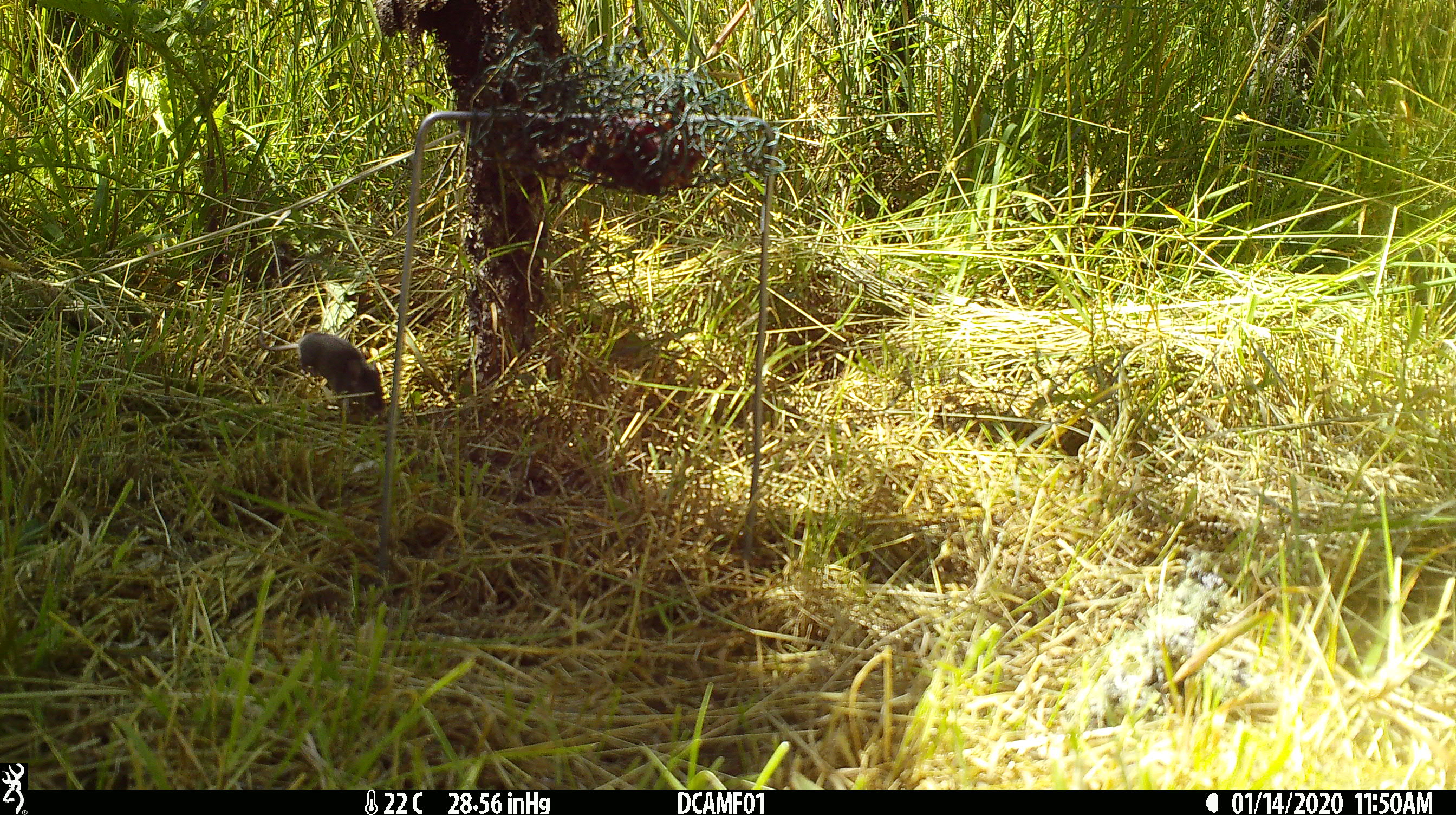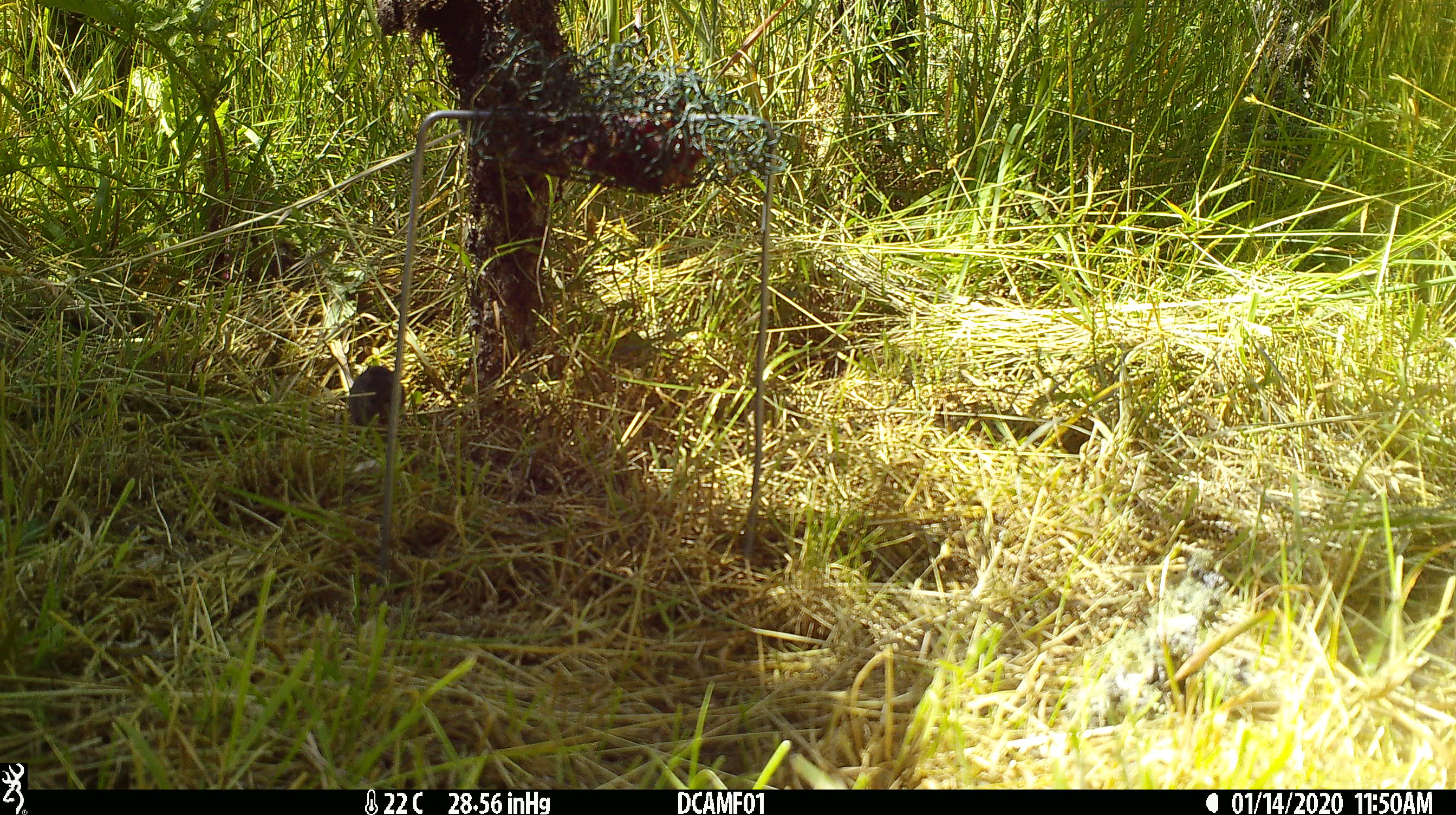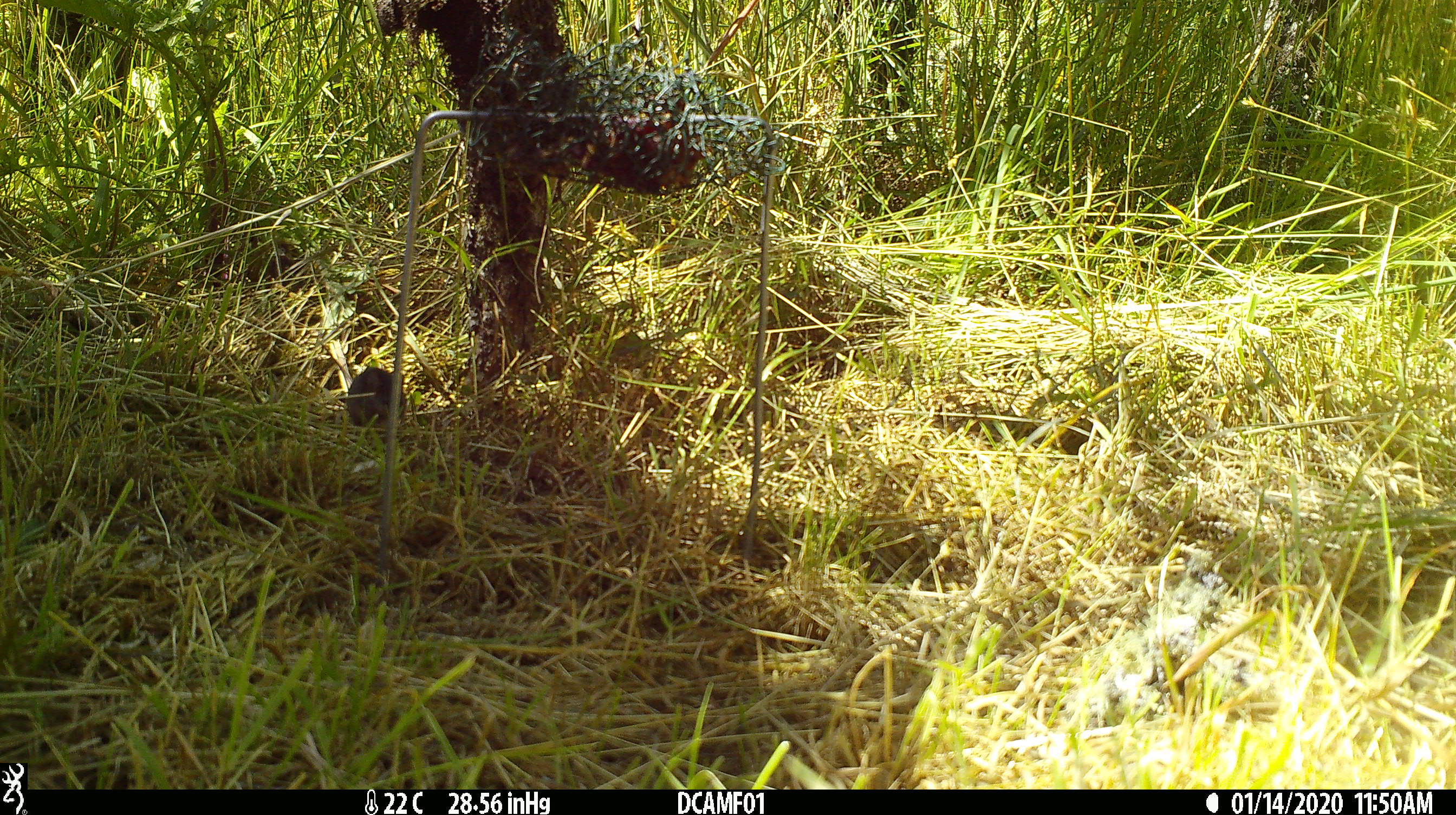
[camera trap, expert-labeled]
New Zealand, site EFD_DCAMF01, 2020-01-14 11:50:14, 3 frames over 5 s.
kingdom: Animalia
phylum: Chordata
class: Mammalia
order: Rodentia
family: Muridae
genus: Mus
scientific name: Mus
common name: mouse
Mouse (Mus).